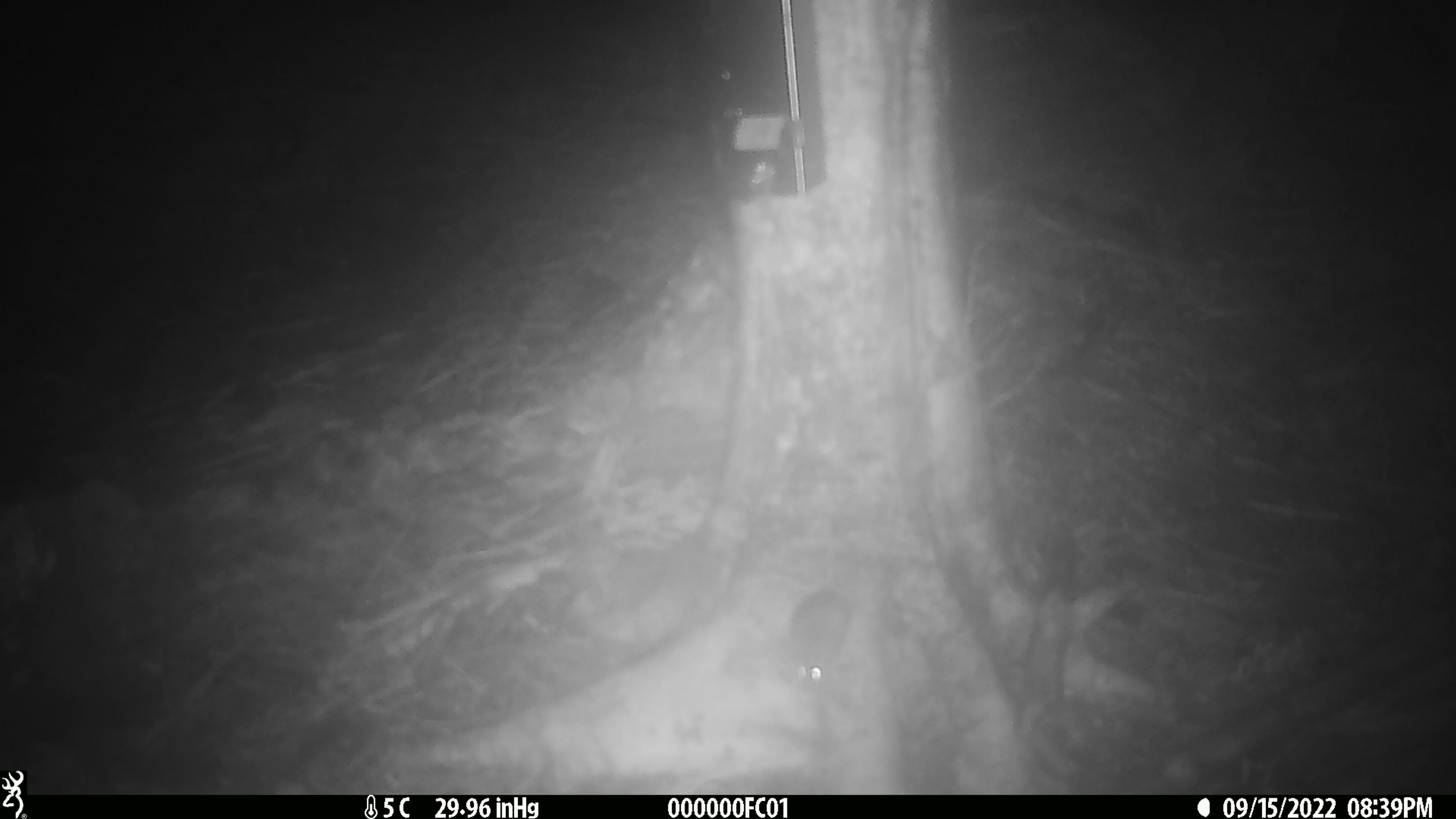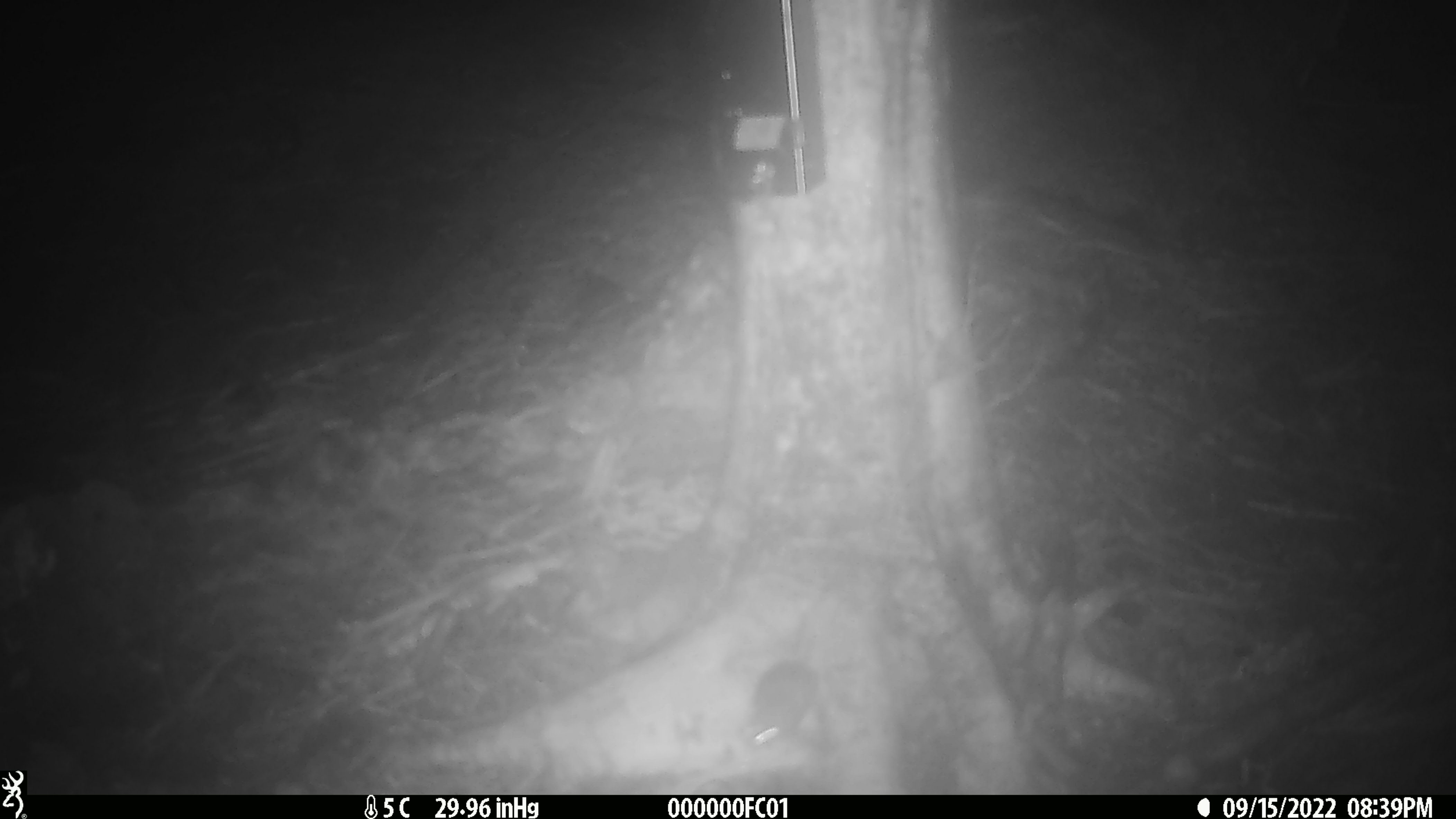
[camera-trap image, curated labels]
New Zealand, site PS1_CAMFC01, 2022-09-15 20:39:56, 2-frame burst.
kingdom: Animalia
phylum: Chordata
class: Mammalia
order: Rodentia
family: Muridae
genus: Mus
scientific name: Mus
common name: mouse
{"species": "mouse (Mus)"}